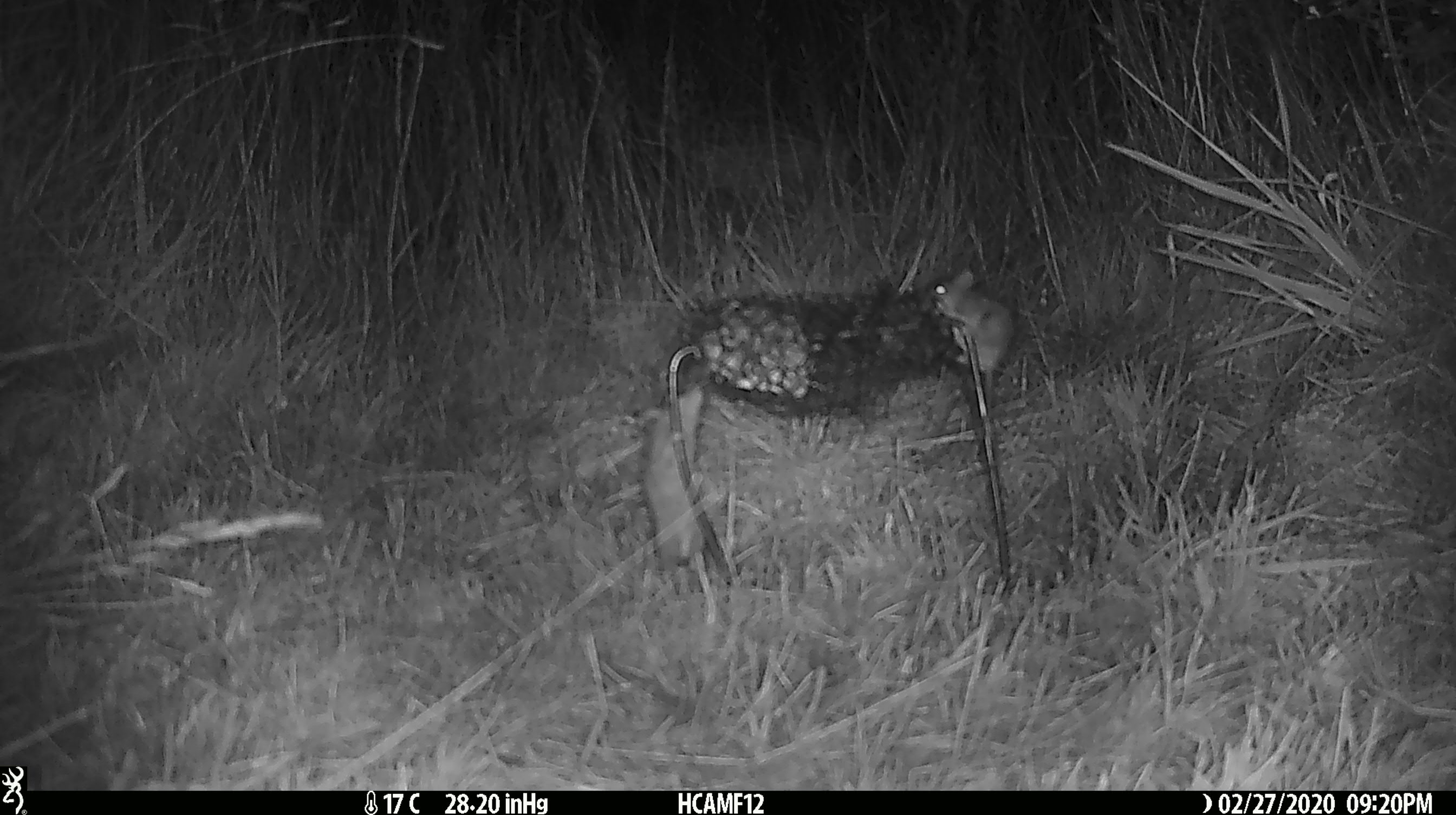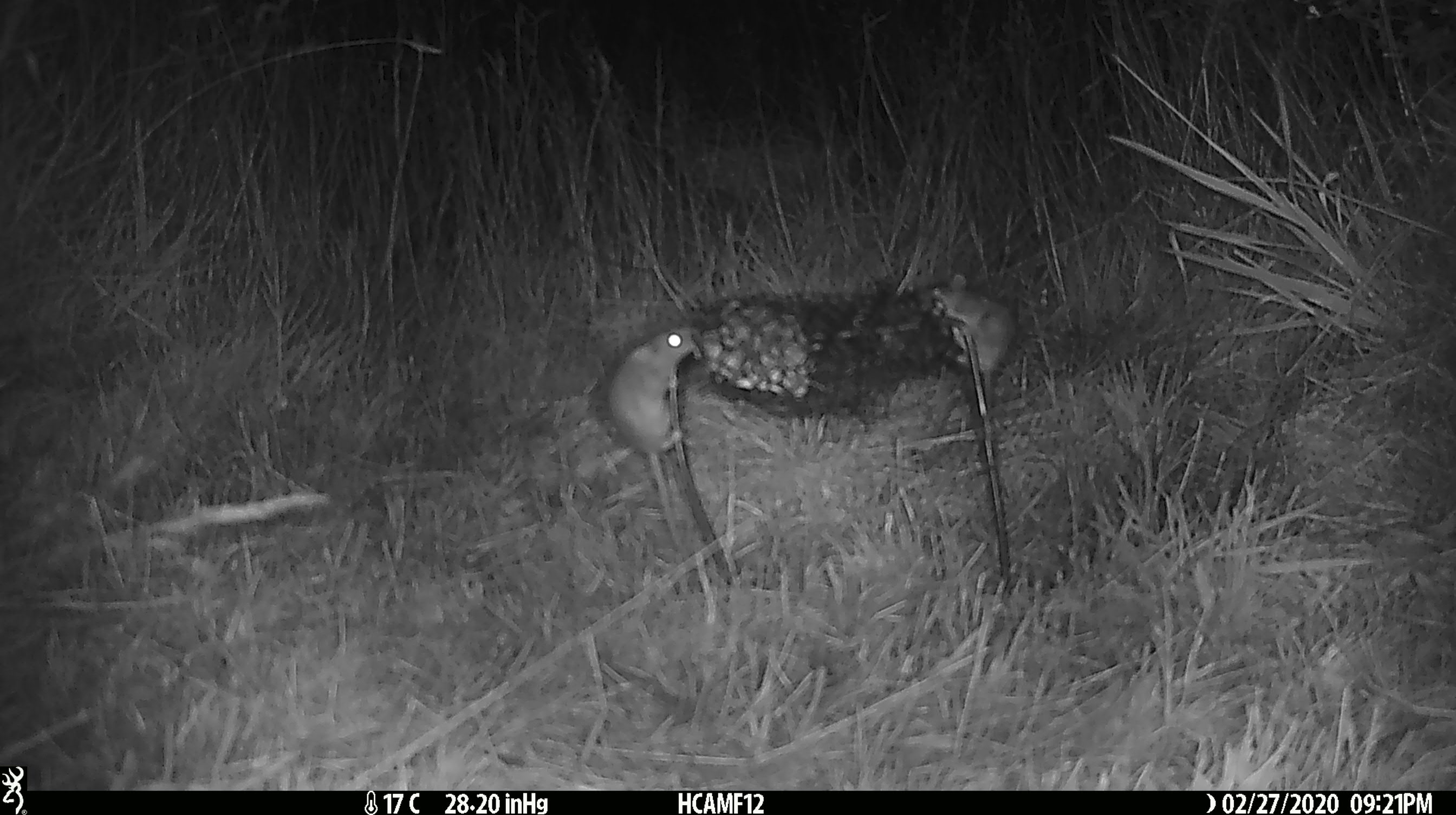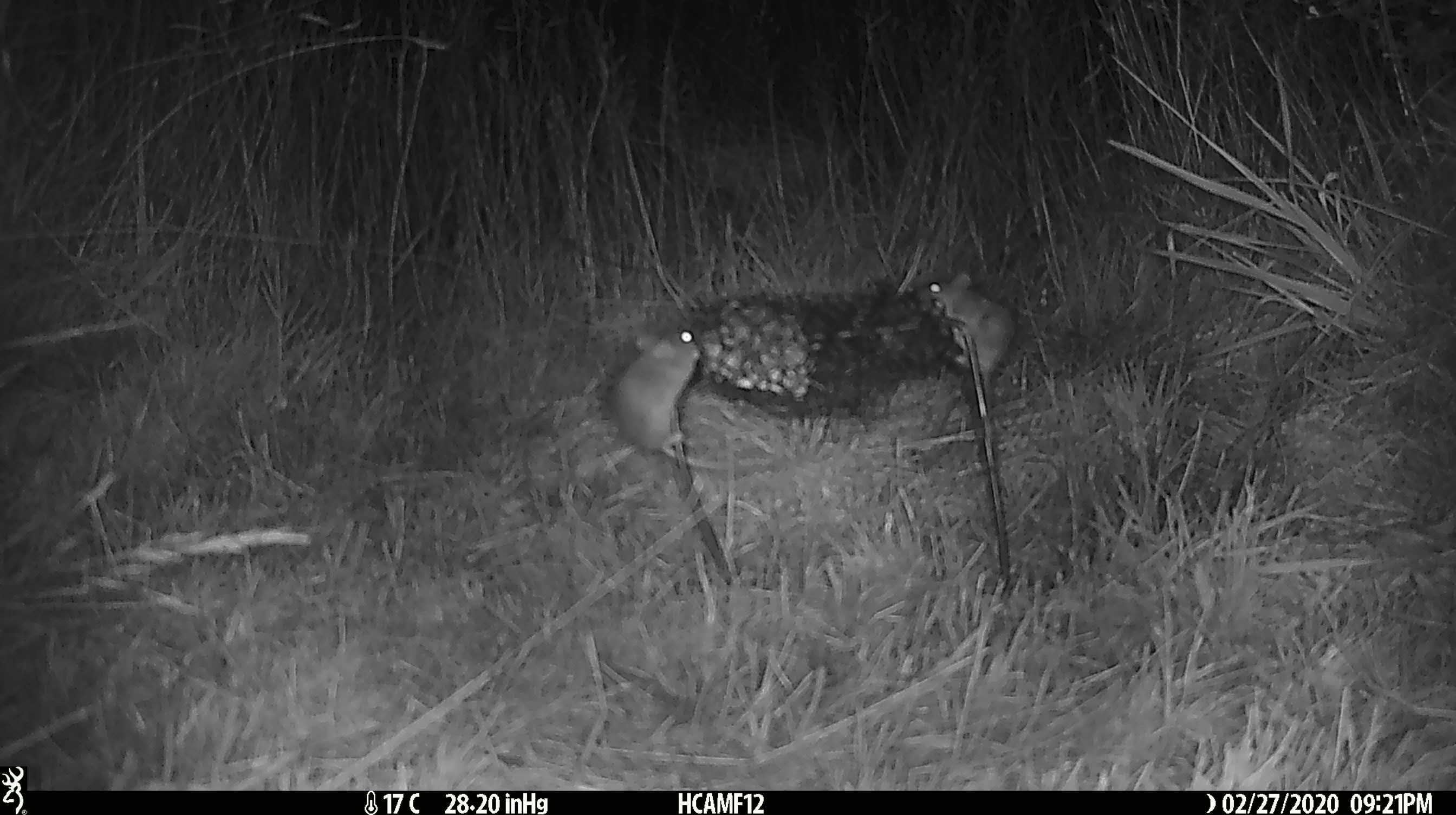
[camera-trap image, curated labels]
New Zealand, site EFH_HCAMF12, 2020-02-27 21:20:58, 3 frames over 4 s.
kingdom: Animalia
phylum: Chordata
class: Mammalia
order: Rodentia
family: Muridae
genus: Mus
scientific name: Mus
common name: mouse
Mouse (Mus).